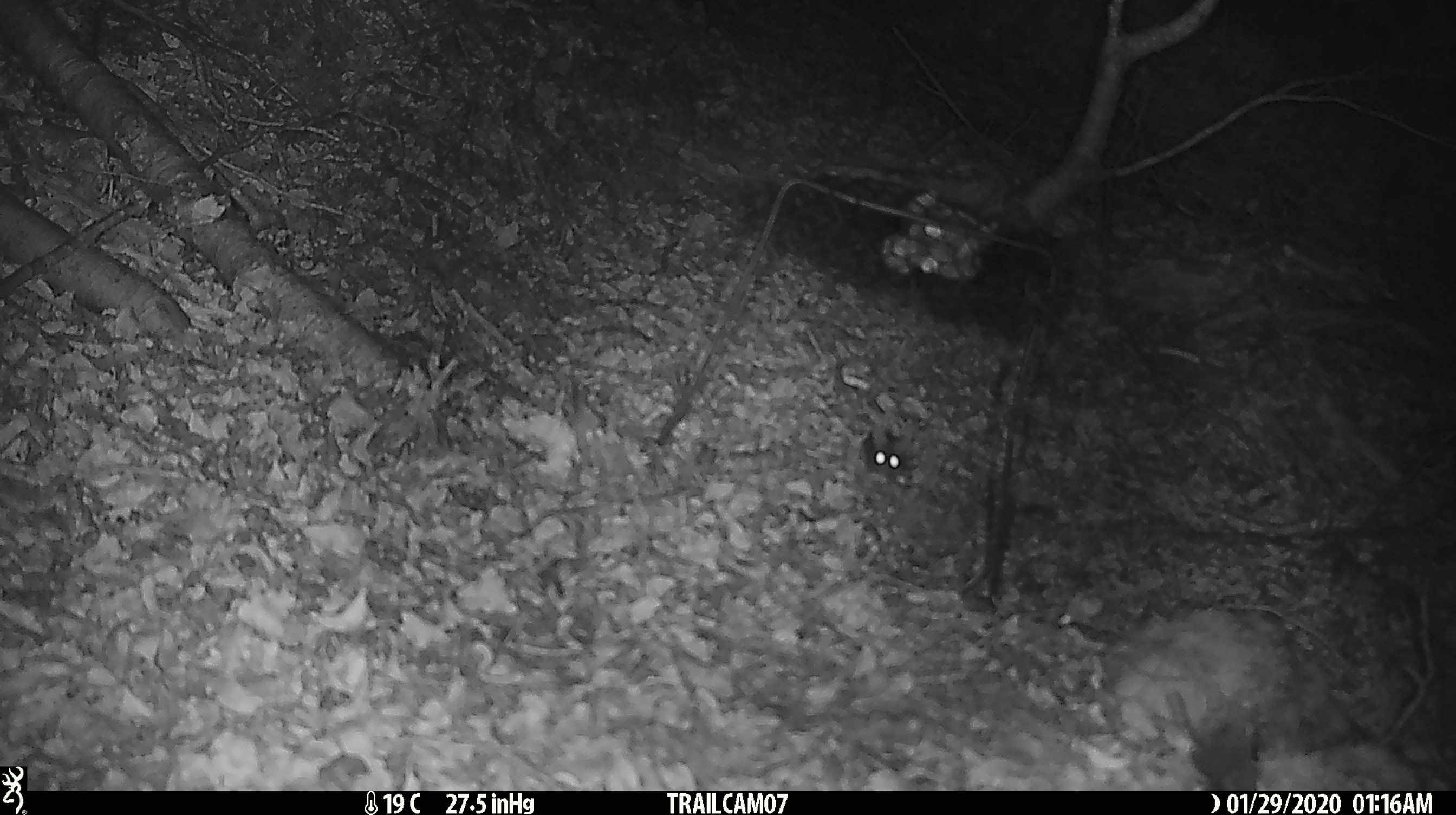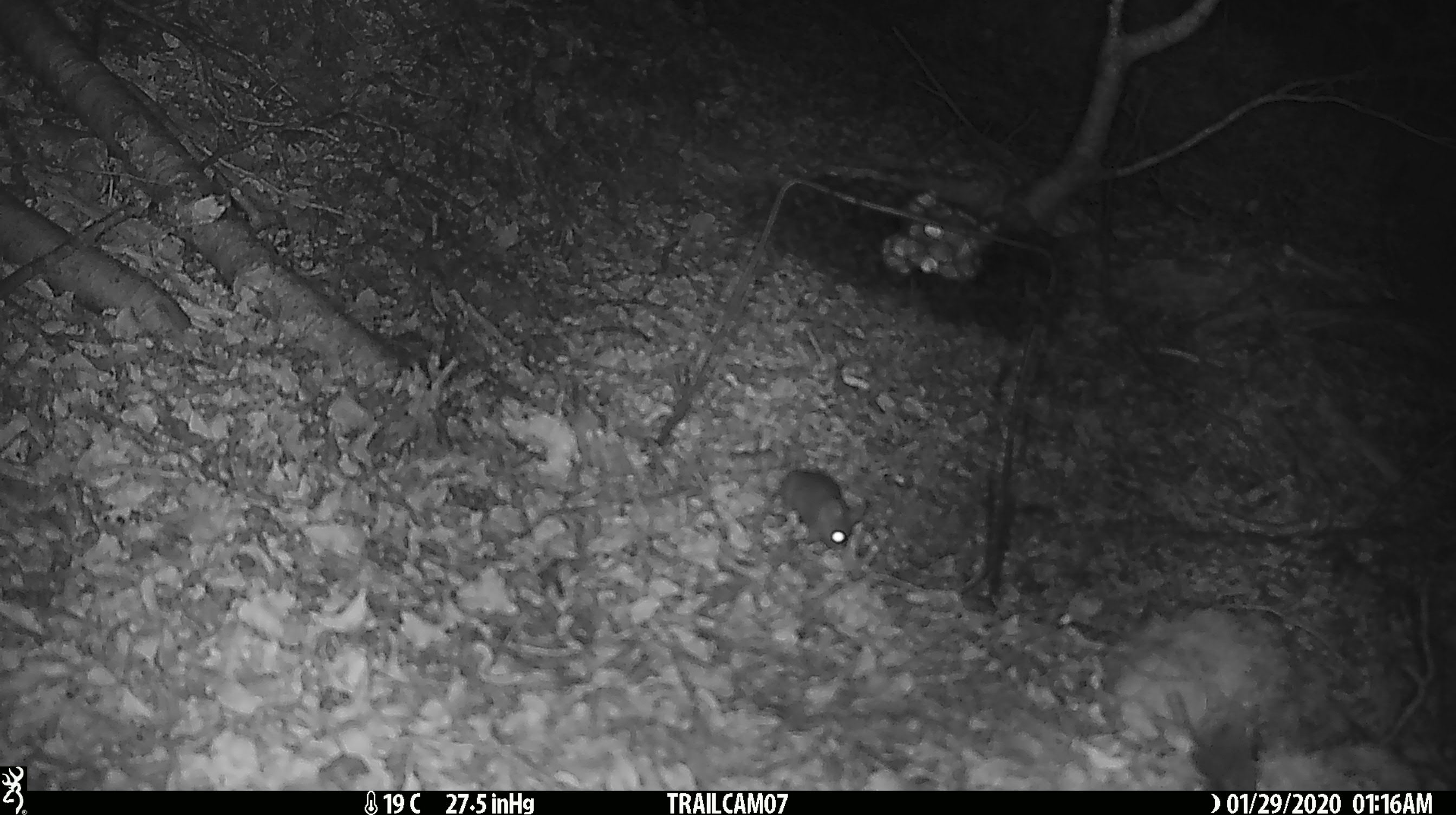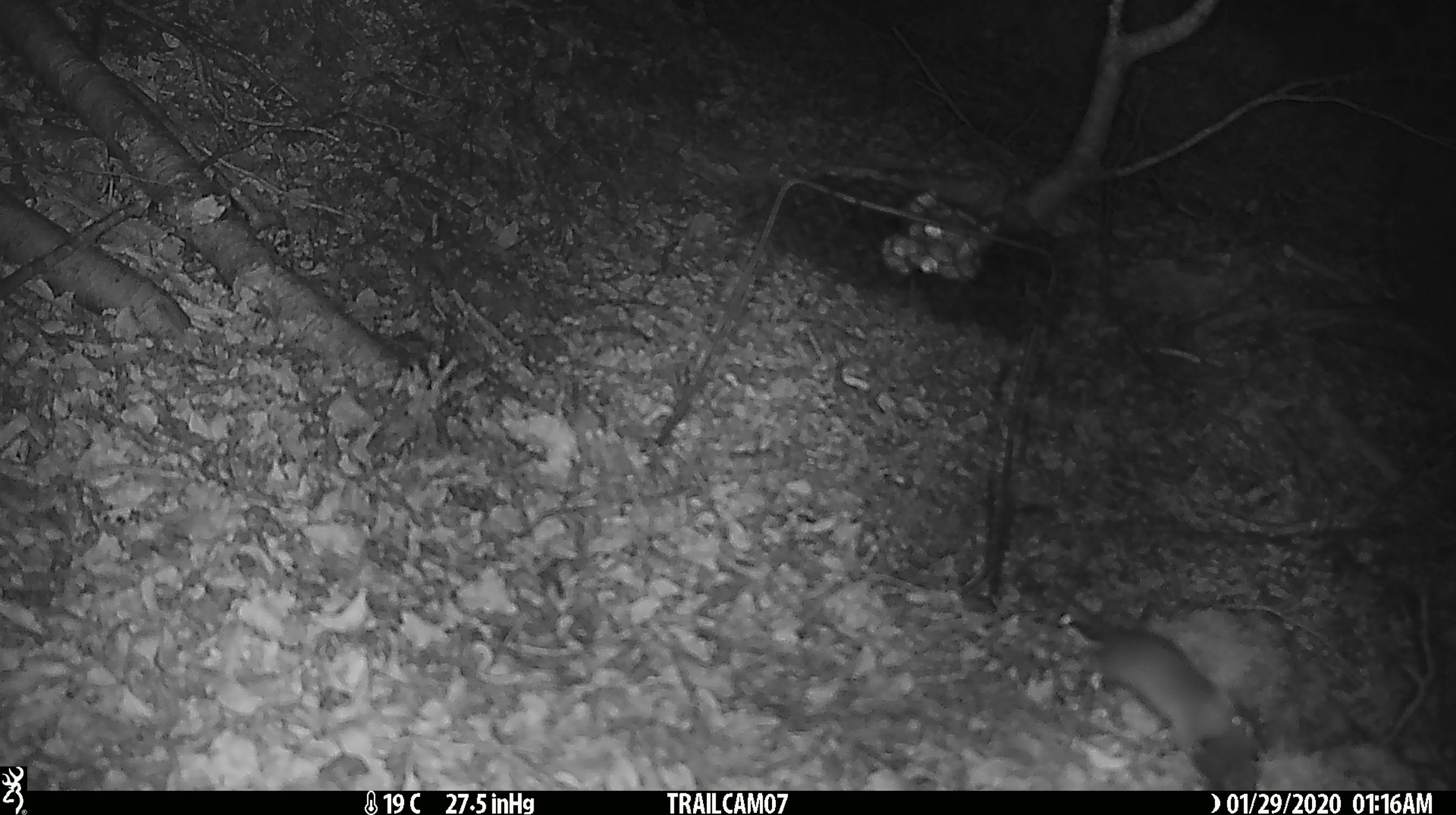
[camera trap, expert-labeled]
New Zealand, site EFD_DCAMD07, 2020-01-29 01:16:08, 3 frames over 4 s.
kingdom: Animalia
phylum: Chordata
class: Mammalia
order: Rodentia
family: Muridae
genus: Mus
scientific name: Mus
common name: mouse